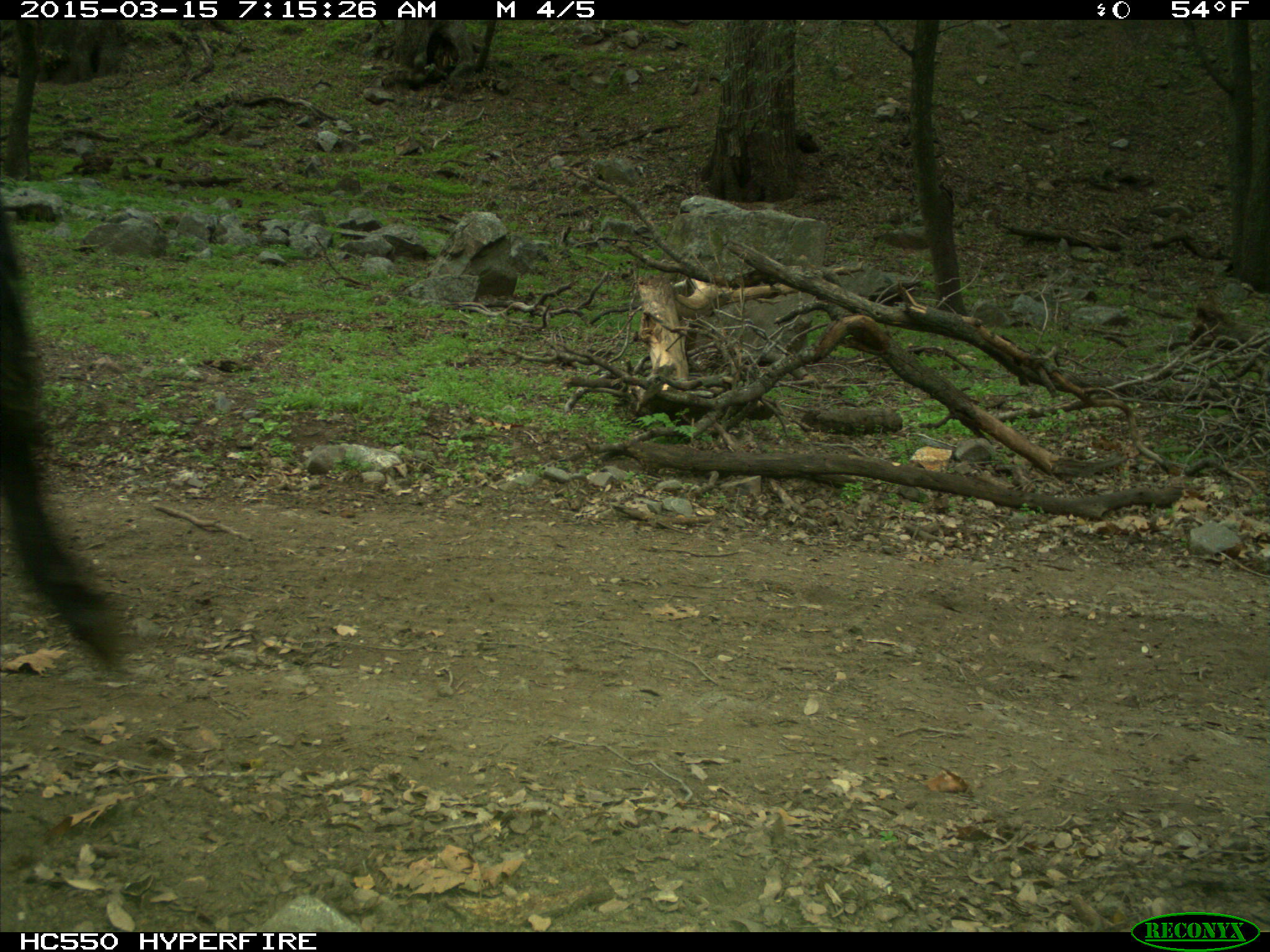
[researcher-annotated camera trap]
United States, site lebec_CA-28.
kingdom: Animalia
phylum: Chordata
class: Mammalia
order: Artiodactyla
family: Bovidae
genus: Bos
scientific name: Bos taurus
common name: domestic cow